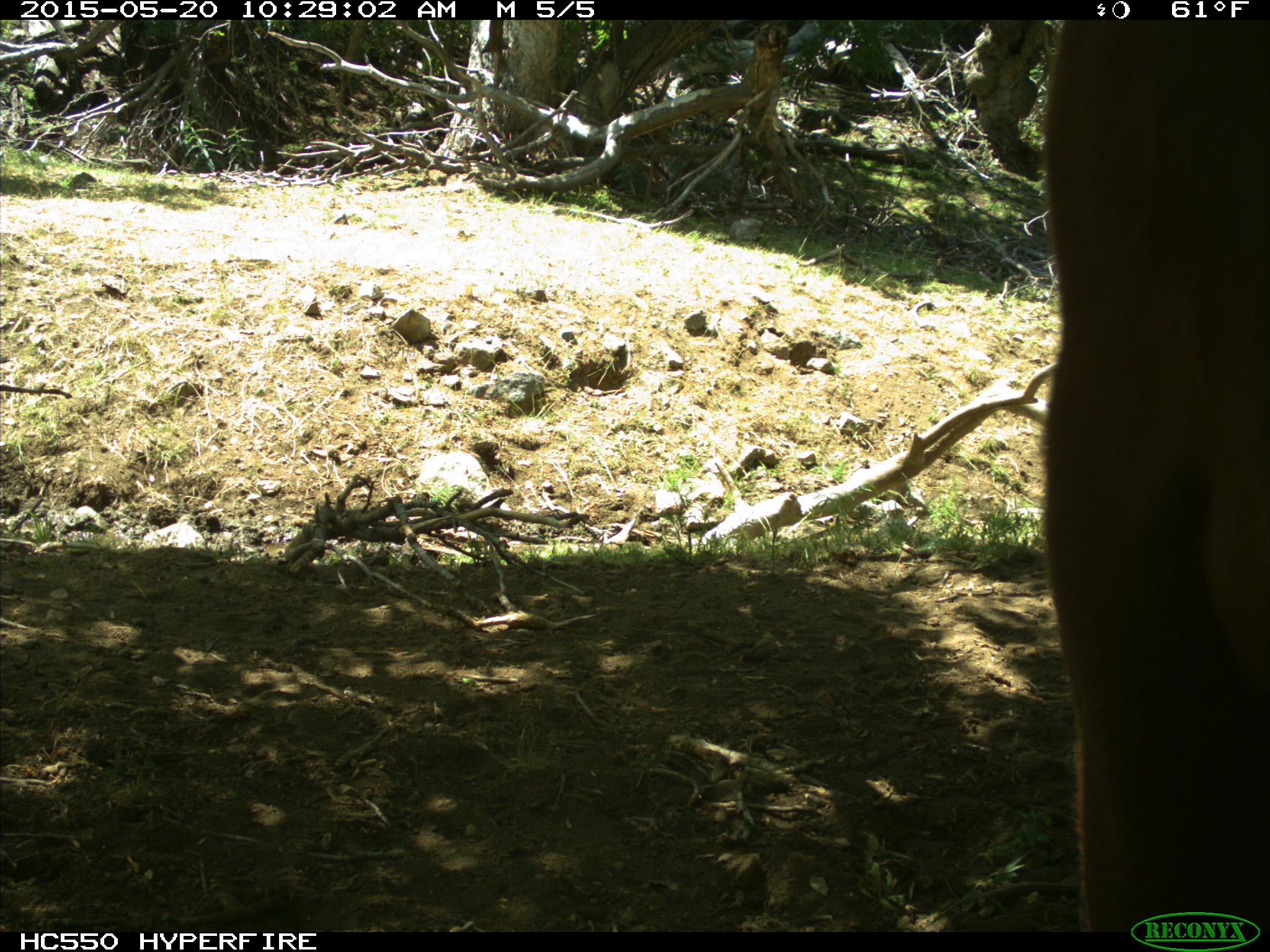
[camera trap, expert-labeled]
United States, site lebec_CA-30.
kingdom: Animalia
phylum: Chordata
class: Mammalia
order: Artiodactyla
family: Bovidae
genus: Bos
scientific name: Bos taurus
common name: domestic cow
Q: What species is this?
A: Bos taurus (domestic cow).